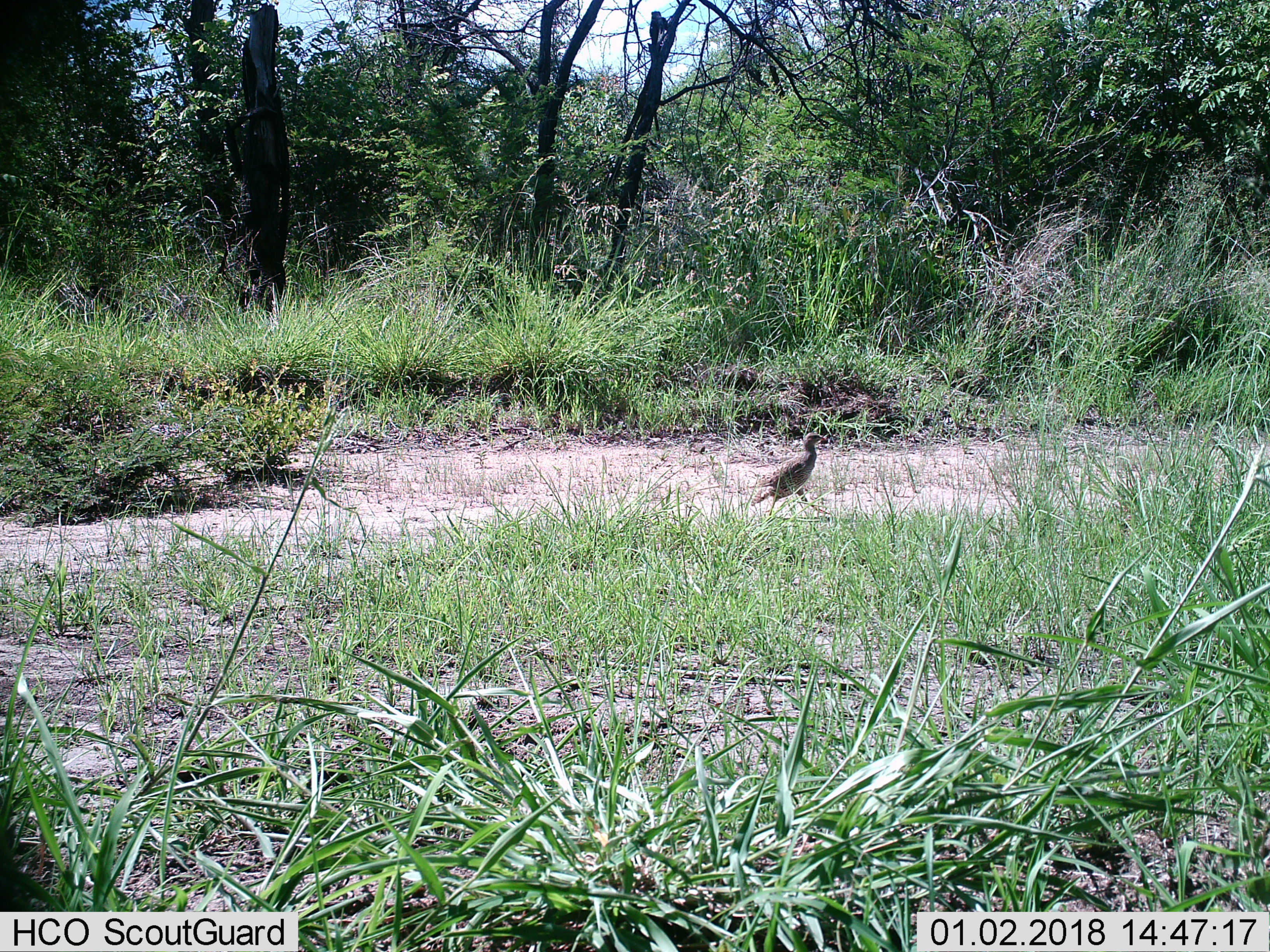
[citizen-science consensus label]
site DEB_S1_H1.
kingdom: Animalia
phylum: Chordata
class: Aves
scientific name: Aves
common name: bird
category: birdother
Birdother (bird) (Aves), count 1. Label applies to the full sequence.